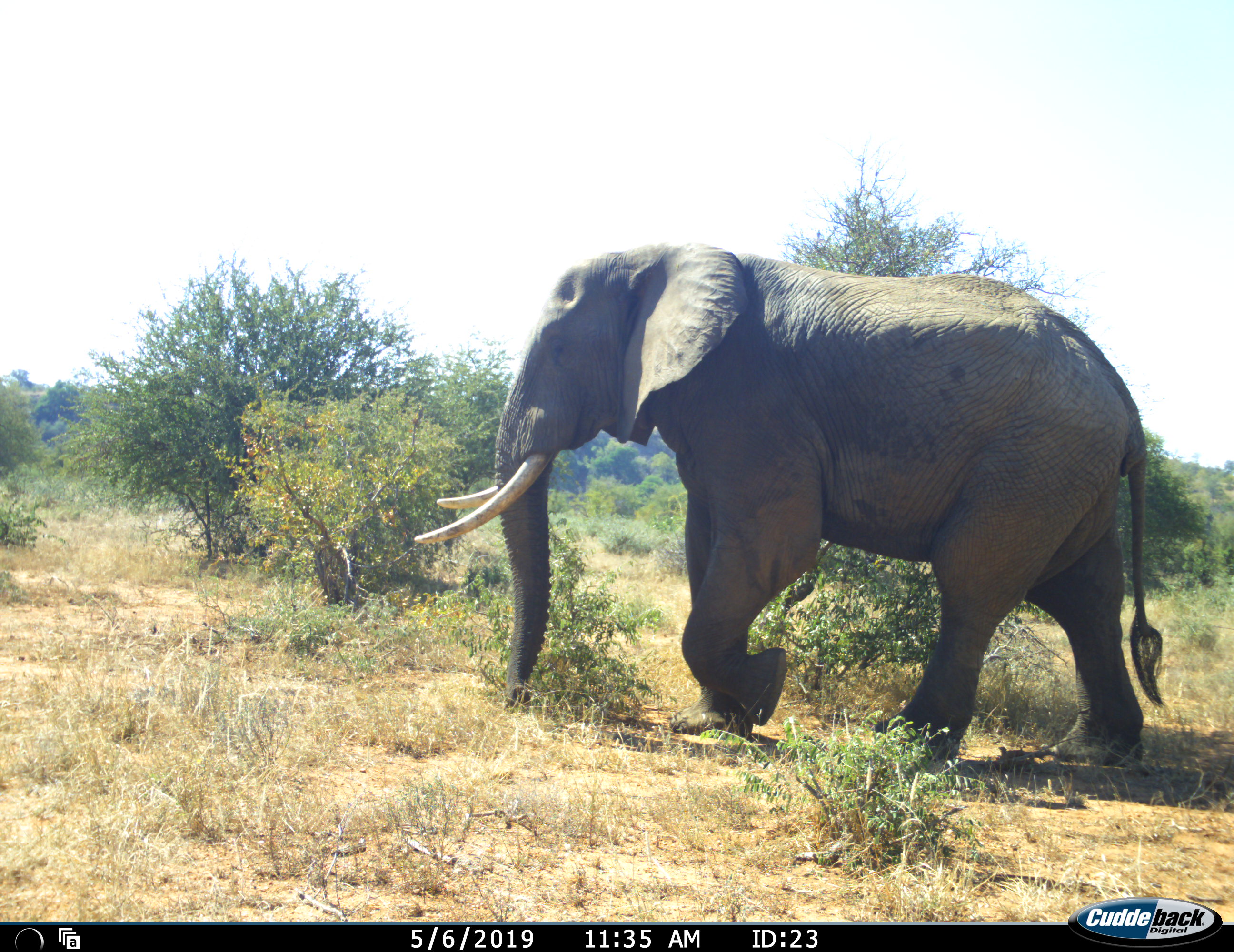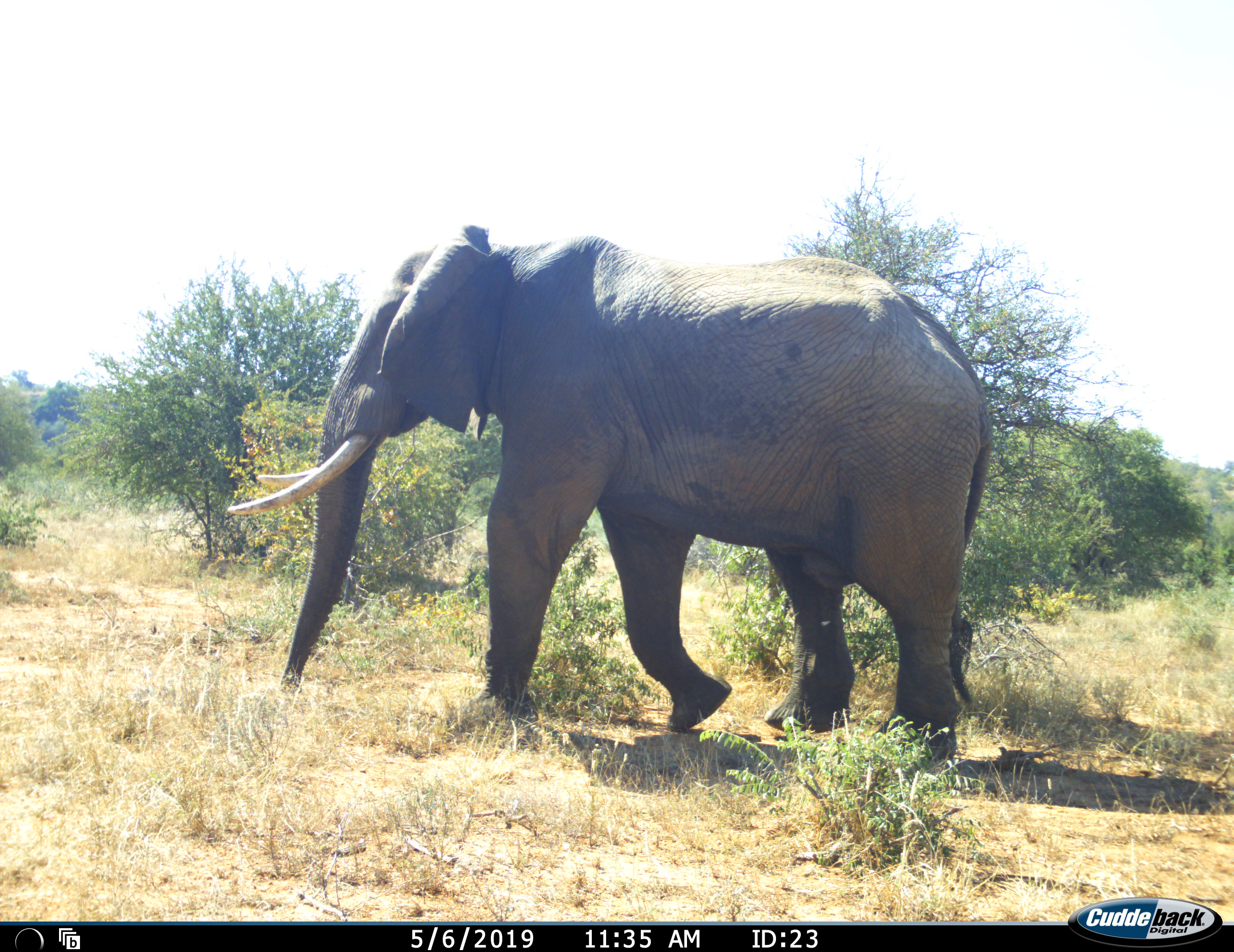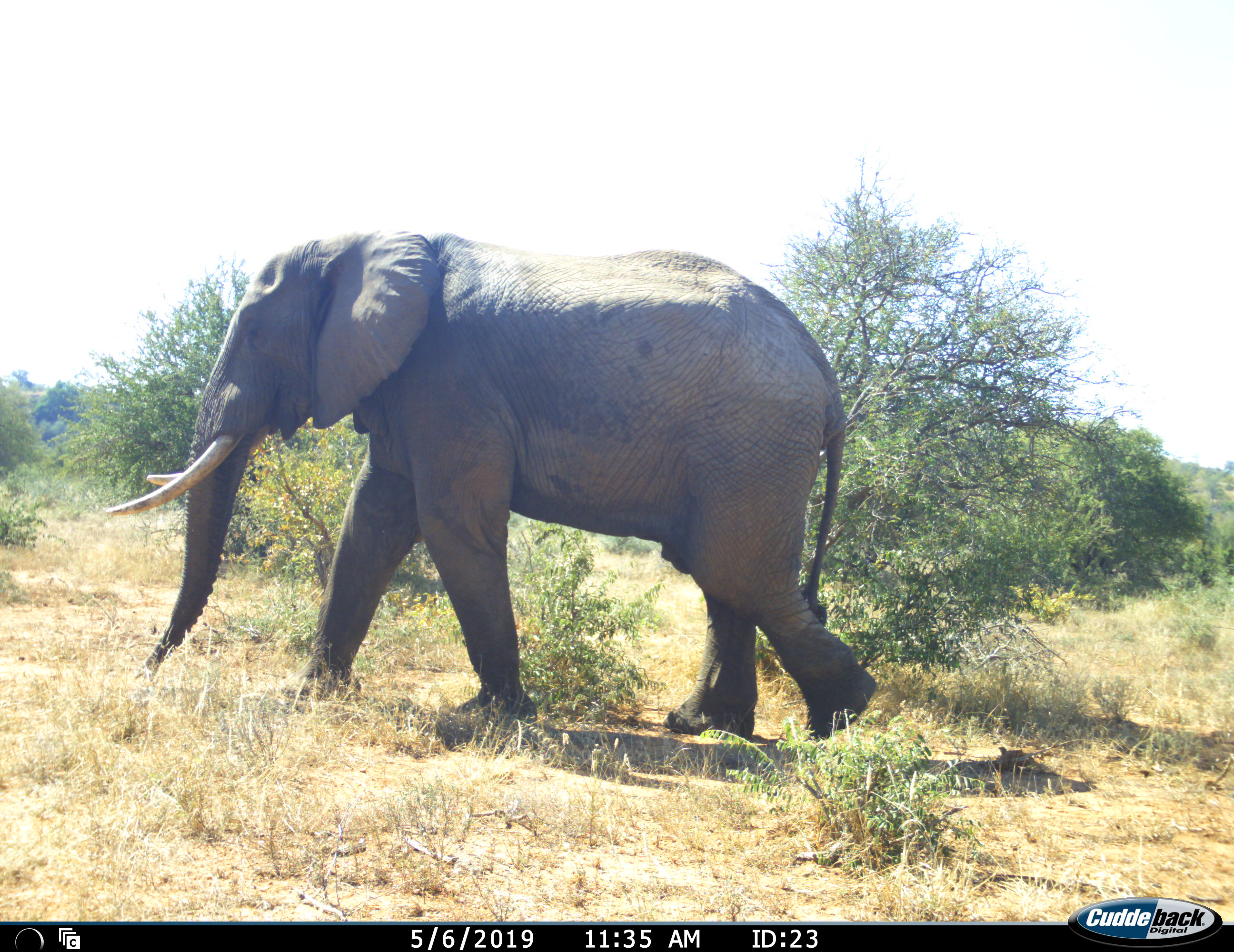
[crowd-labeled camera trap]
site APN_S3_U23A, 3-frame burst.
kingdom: Animalia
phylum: Chordata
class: Mammalia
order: Proboscidea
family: Elephantidae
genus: Loxodonta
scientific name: Loxodonta africana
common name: african bush elephant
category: elephant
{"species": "elephant (african bush elephant) (Loxodonta africana)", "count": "1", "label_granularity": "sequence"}